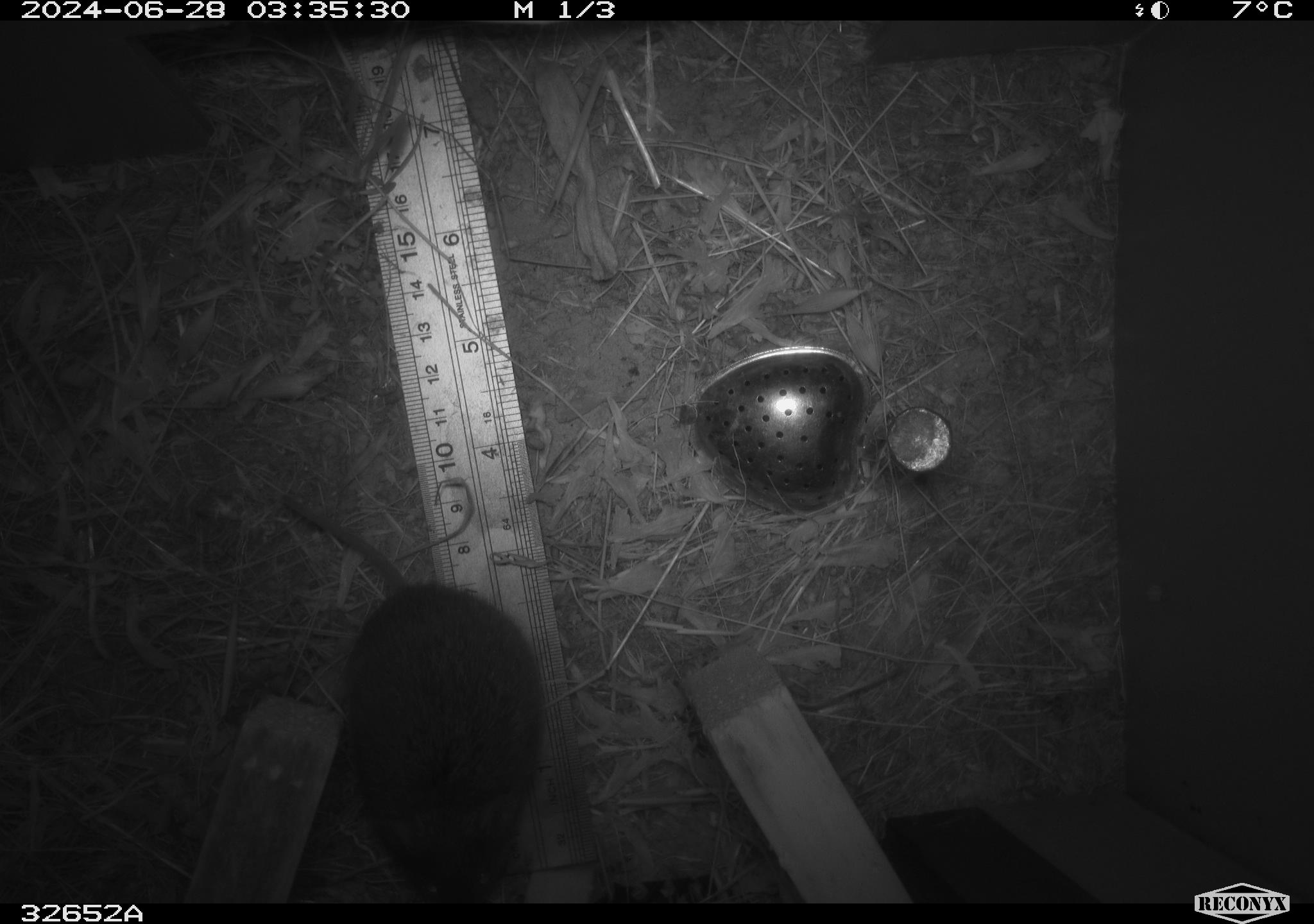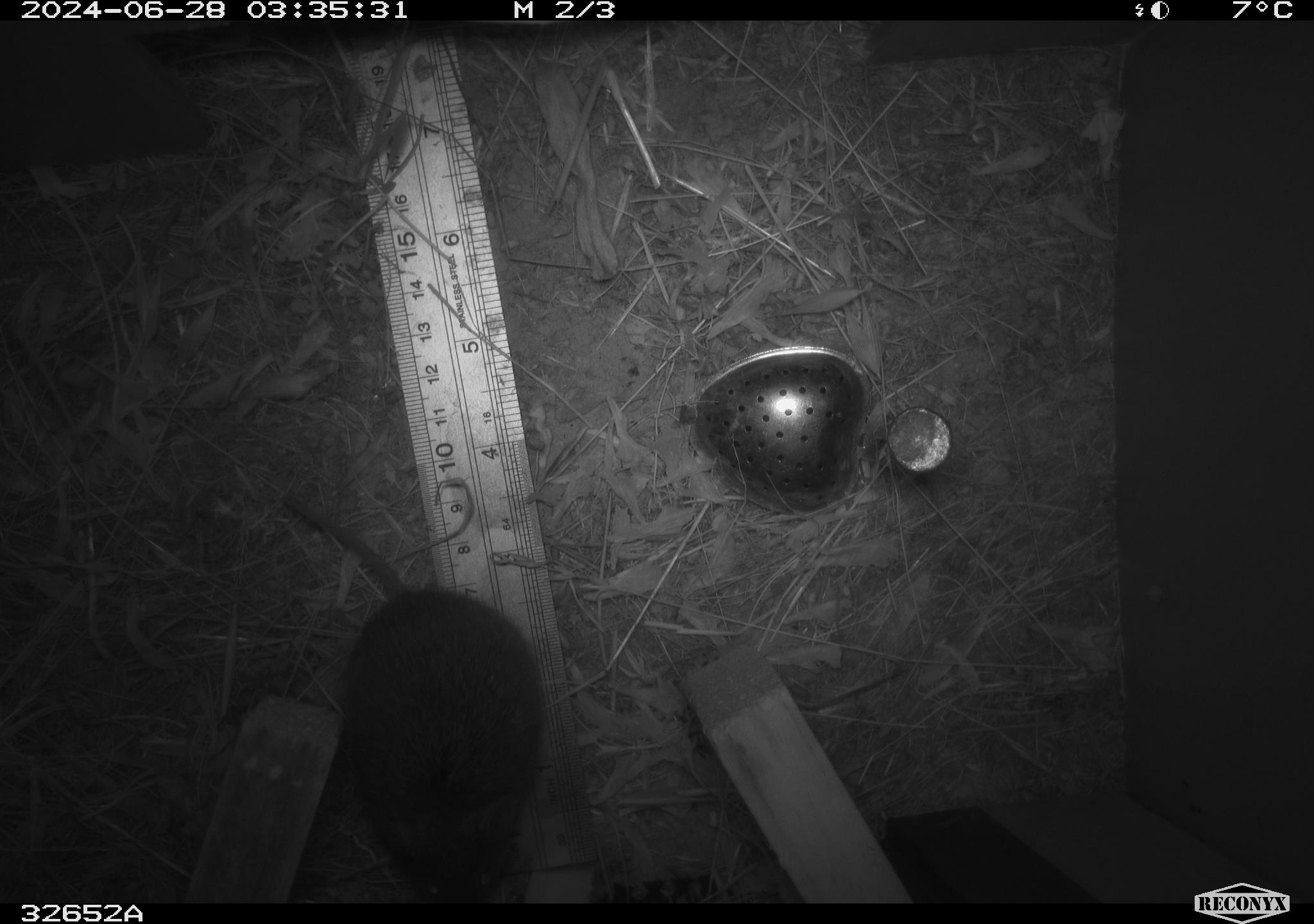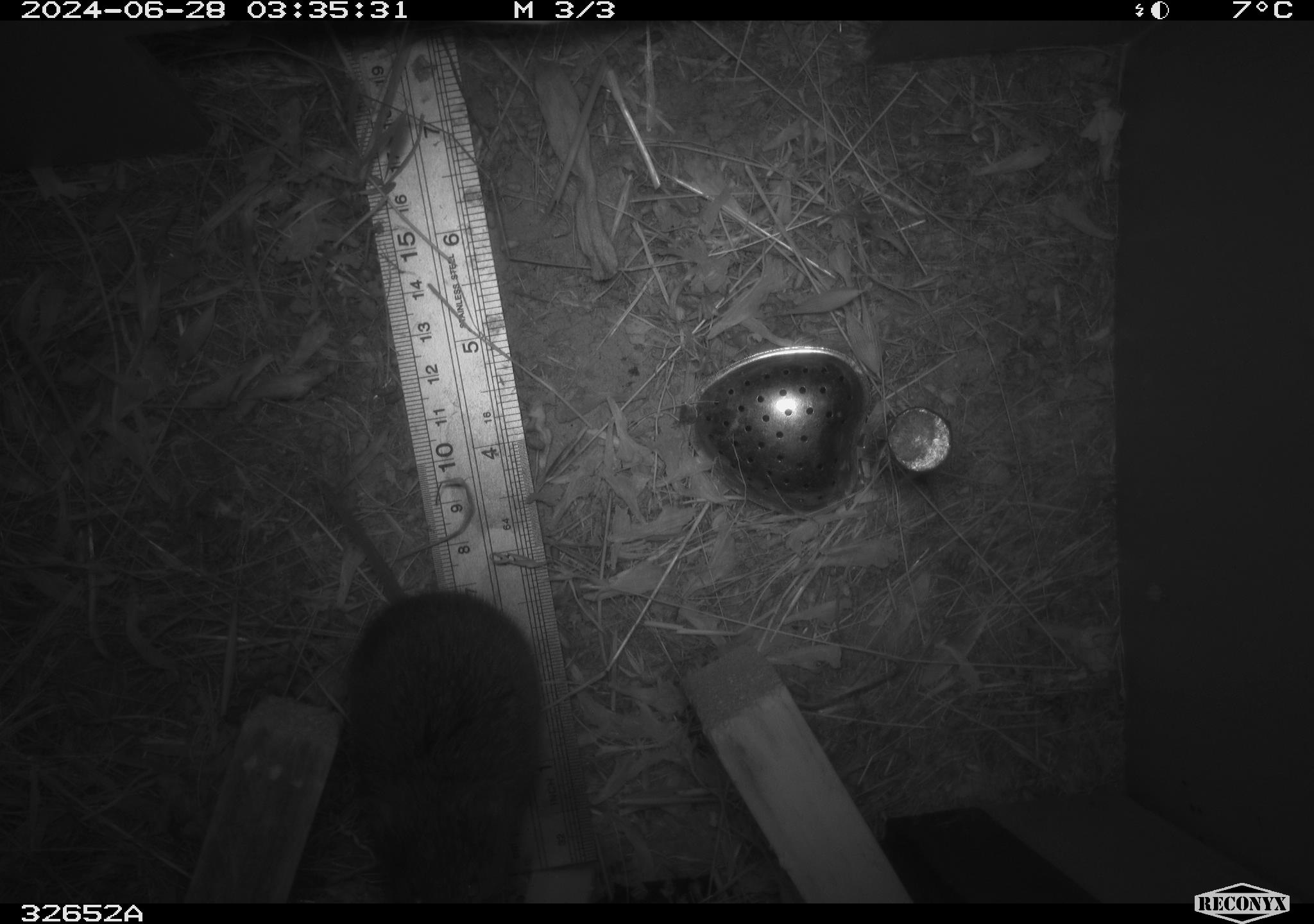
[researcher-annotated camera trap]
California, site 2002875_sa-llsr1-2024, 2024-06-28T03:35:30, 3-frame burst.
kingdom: Animalia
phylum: Chordata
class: Mammalia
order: Rodentia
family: Cricetidae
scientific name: Arvicolinae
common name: voles, lemmings, and muskrats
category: arvicolinae subfamily